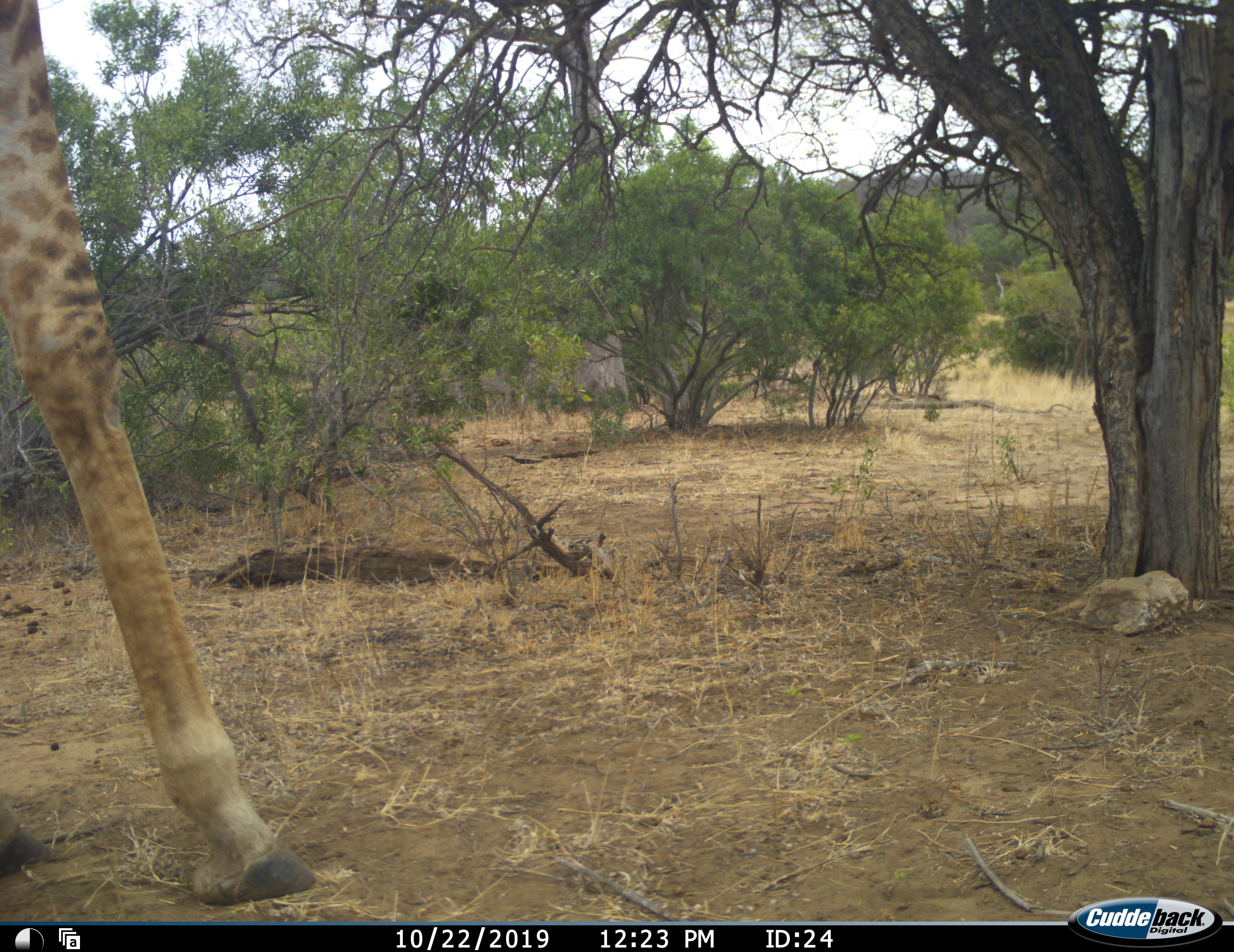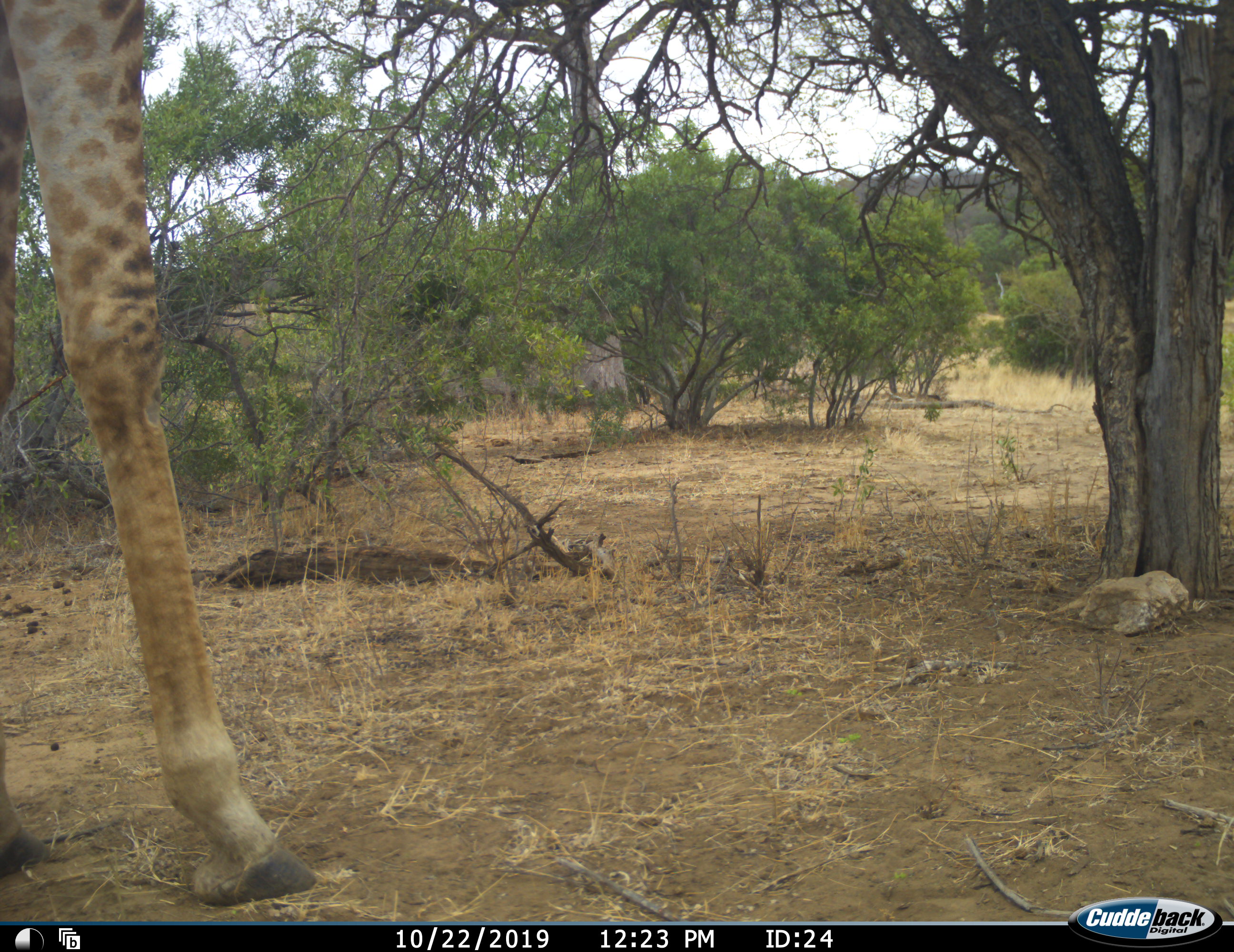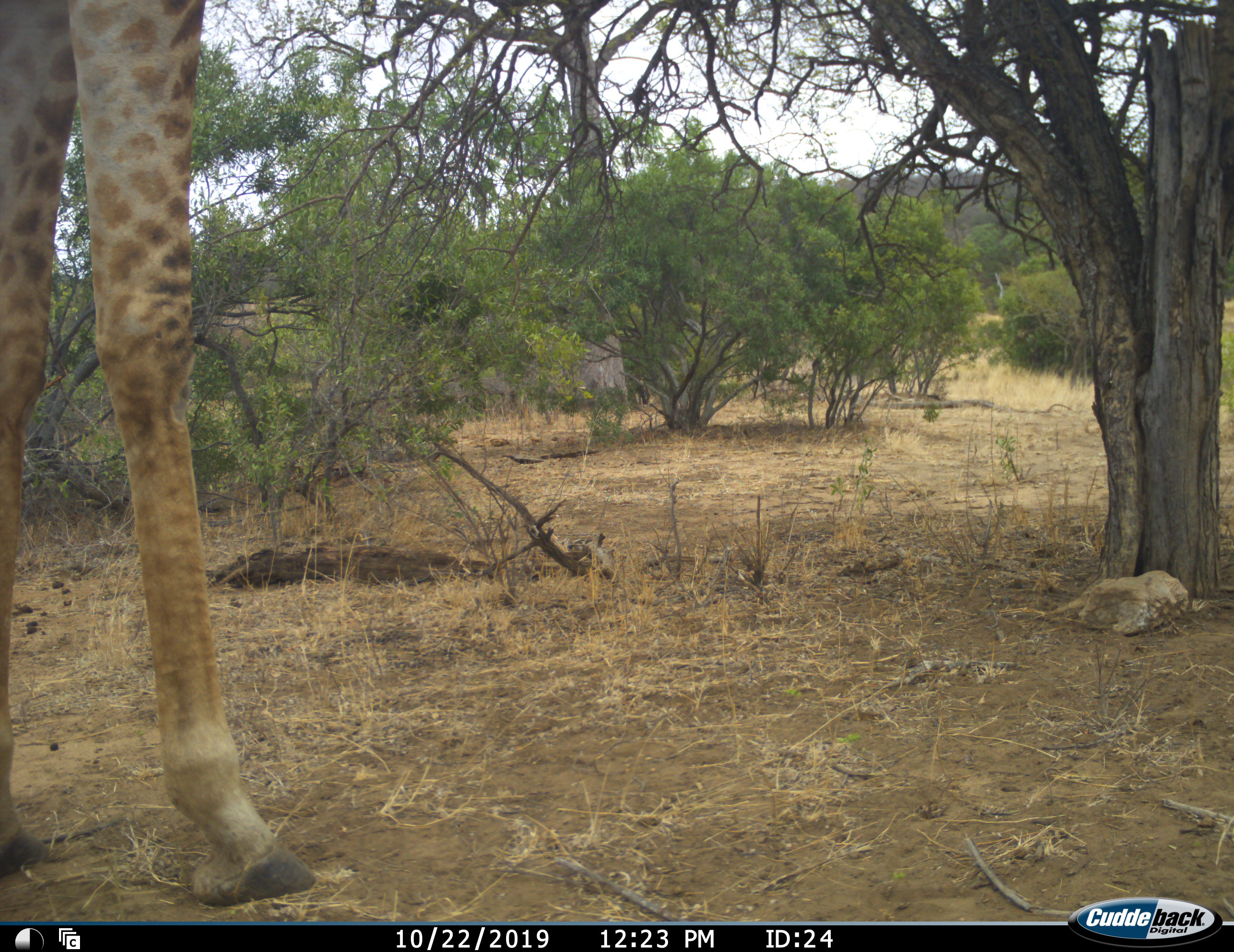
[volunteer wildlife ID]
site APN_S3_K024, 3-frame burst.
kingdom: Animalia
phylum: Chordata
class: Mammalia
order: Artiodactyla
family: Giraffidae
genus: Giraffa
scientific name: Giraffa camelopardalis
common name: giraffe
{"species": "giraffe (Giraffa camelopardalis)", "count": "1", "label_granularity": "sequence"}